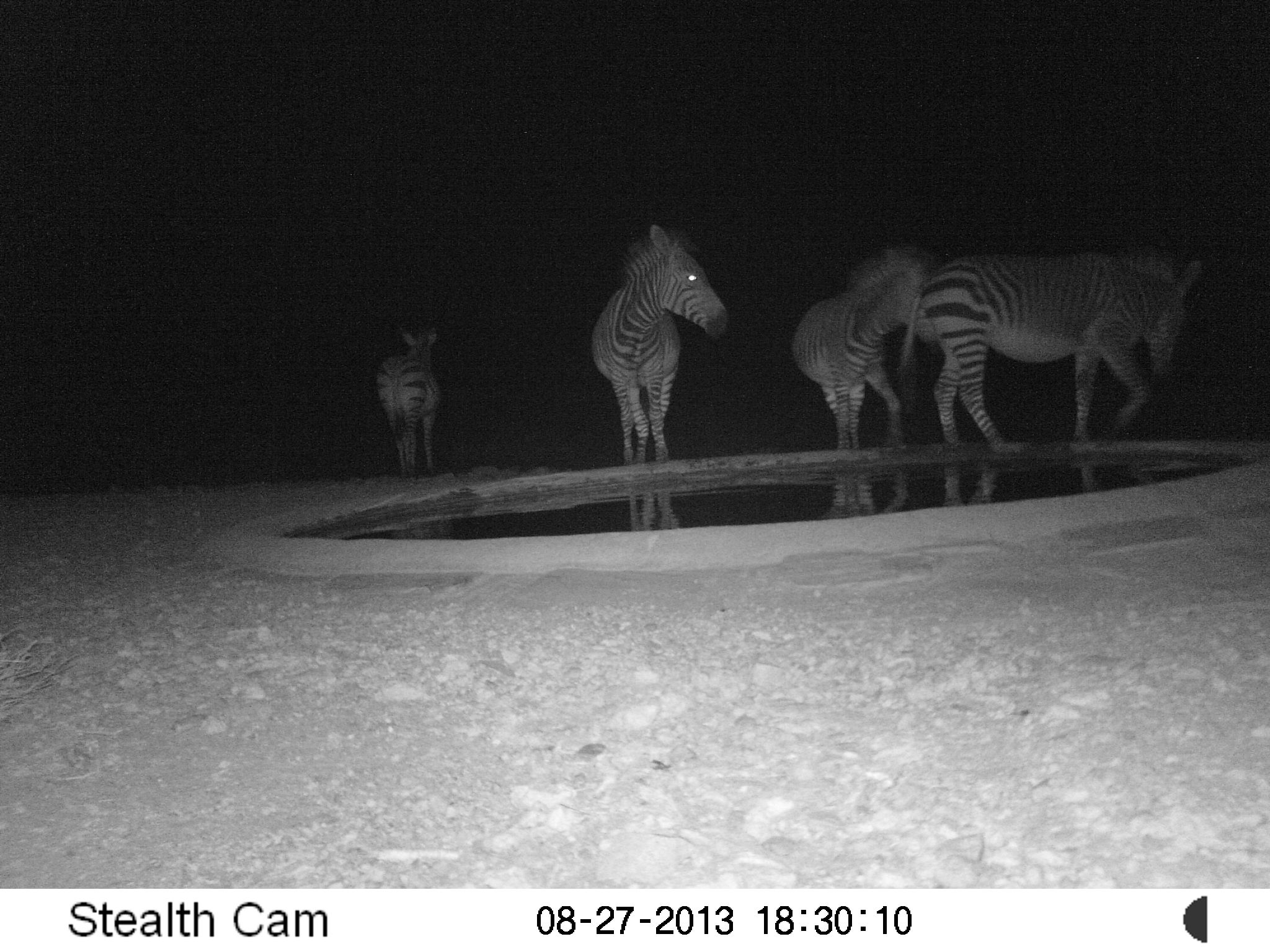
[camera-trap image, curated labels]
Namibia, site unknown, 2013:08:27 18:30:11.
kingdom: Animalia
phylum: Chordata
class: Mammalia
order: Perissodactyla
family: Equidae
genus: Equus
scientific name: Equus zebra hartmannae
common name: hartmann's mountain zebra